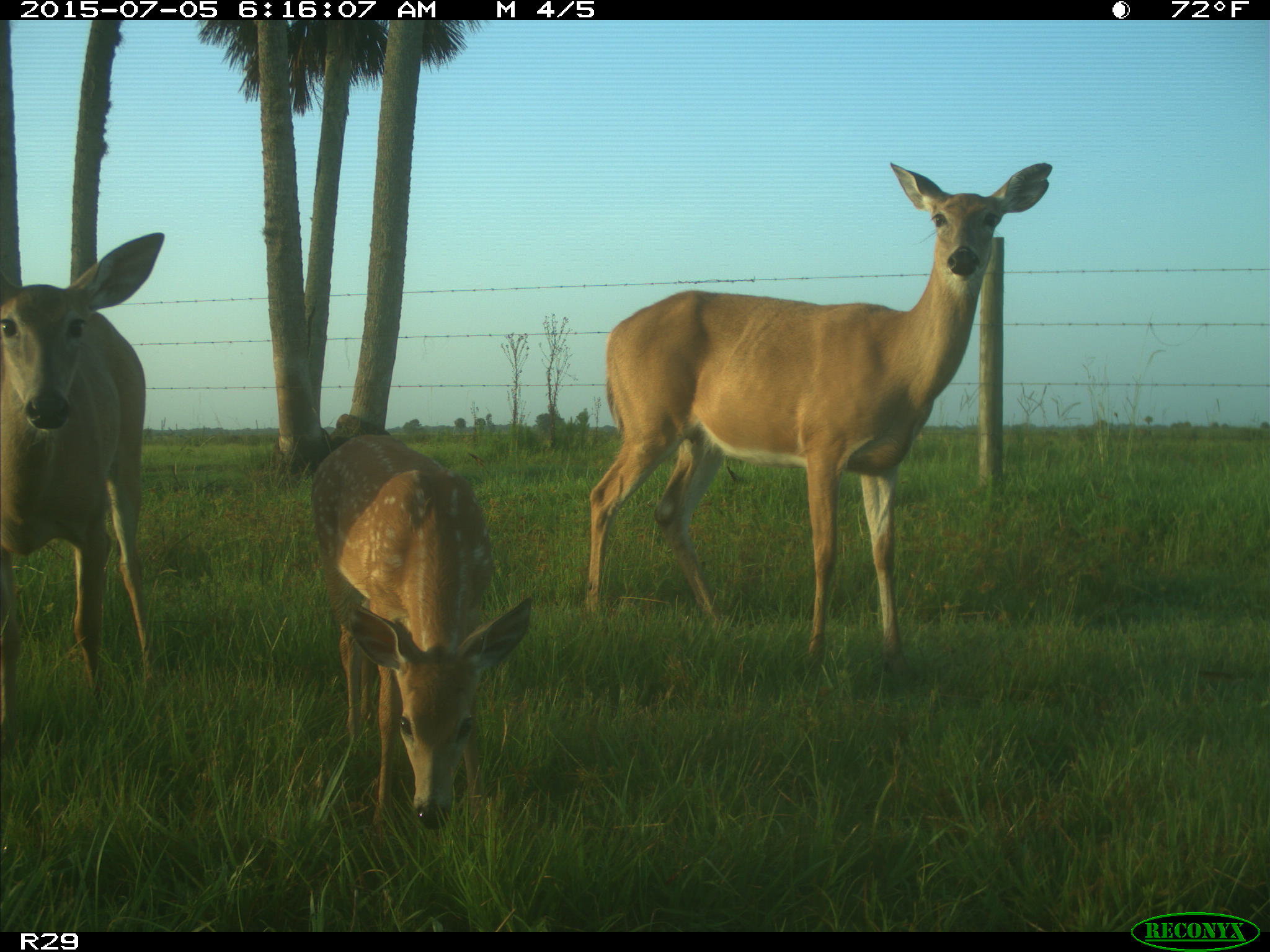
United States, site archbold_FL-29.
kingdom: Animalia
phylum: Chordata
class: Mammalia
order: Artiodactyla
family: Bovidae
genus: Bos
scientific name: Bos taurus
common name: domestic cow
Bos taurus (domestic cow).